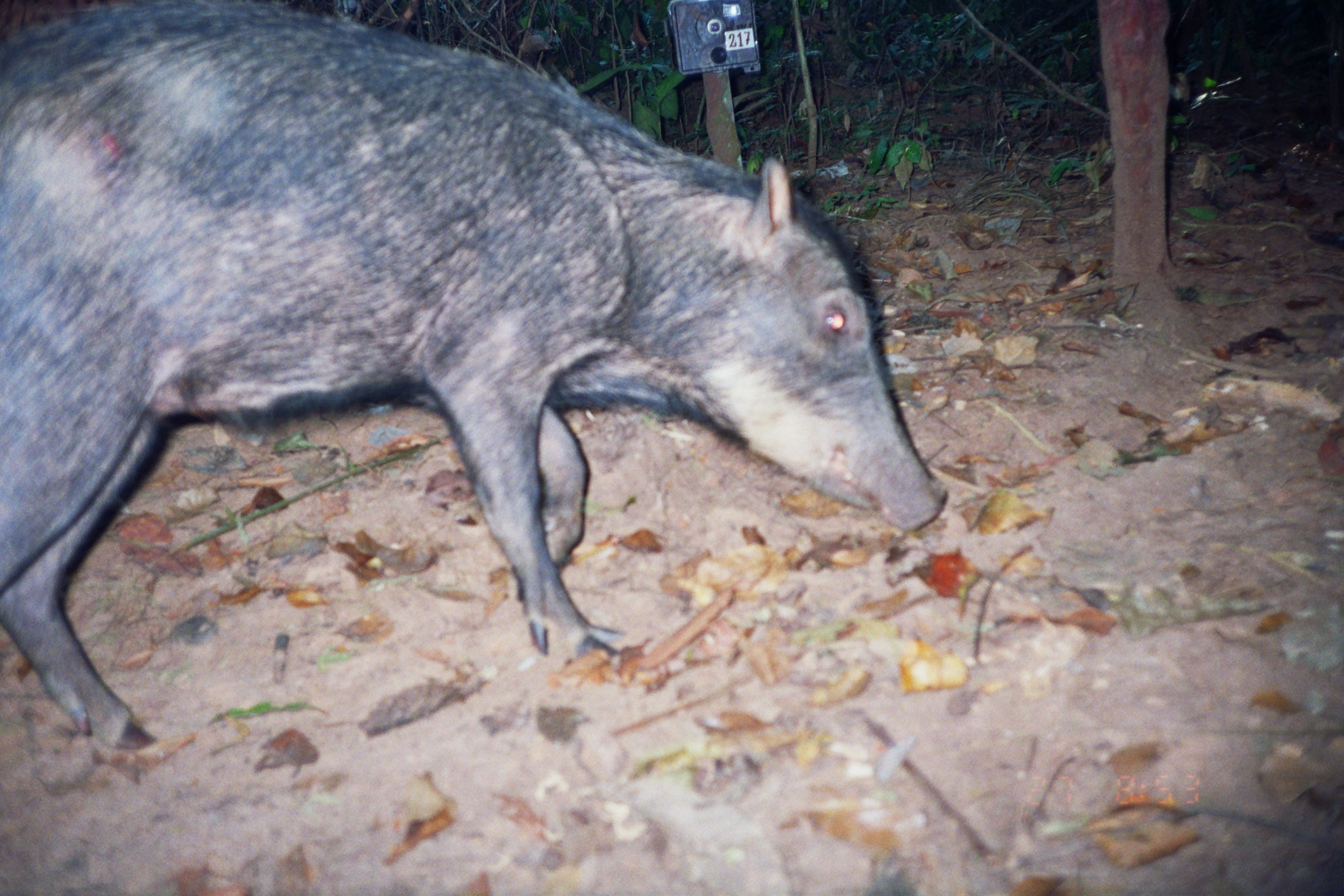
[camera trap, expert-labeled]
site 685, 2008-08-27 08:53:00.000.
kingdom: Animalia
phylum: Chordata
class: Mammalia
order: Artiodactyla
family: Tayassuidae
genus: Tayassu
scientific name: Tayassu pecari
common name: white-lipped peccary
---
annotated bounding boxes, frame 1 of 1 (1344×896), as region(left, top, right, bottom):
tayassu pecari: region(0, 0, 946, 752)